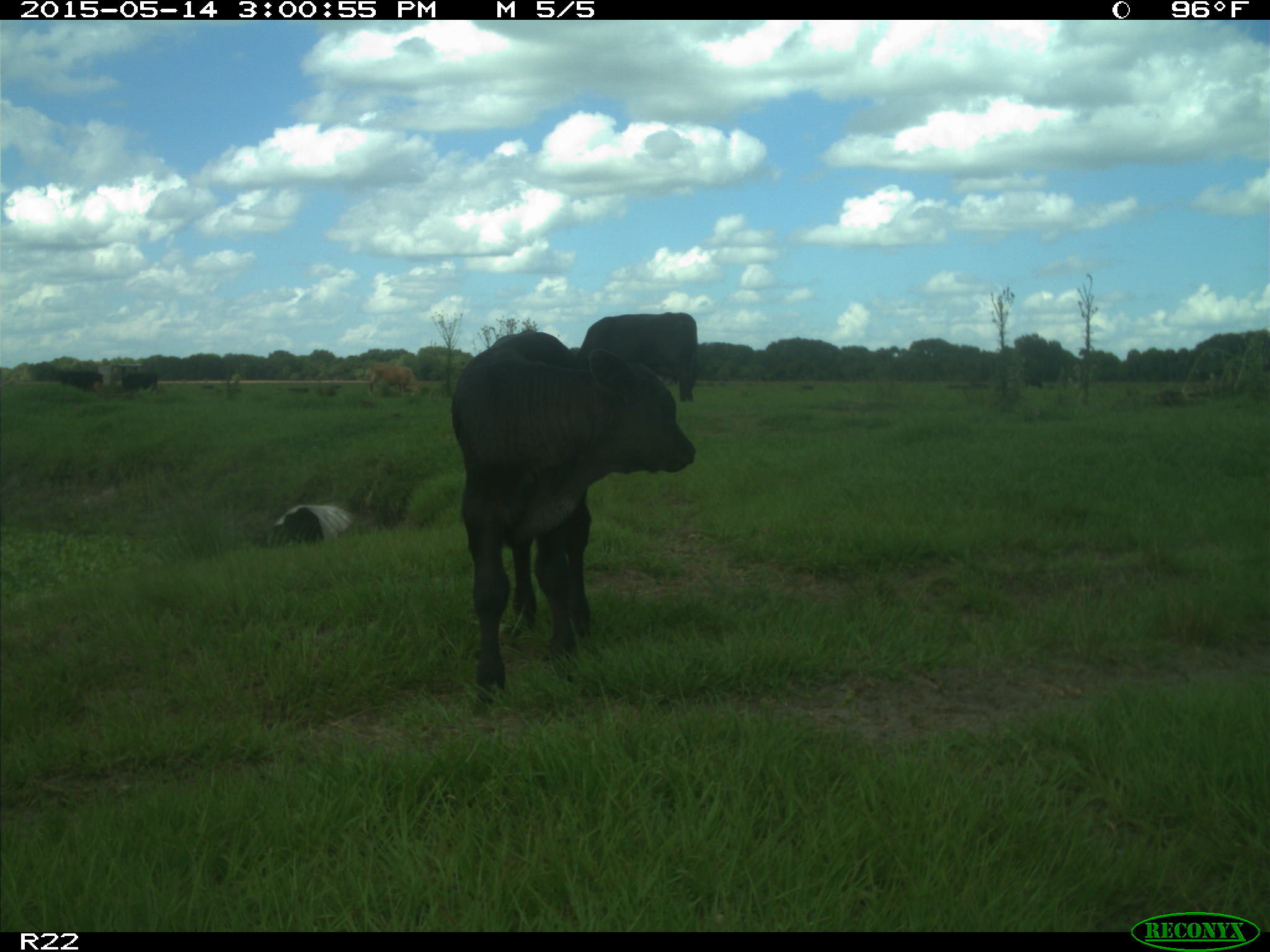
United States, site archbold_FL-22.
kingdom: Animalia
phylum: Chordata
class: Mammalia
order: Artiodactyla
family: Bovidae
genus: Bos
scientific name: Bos taurus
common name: domestic cow